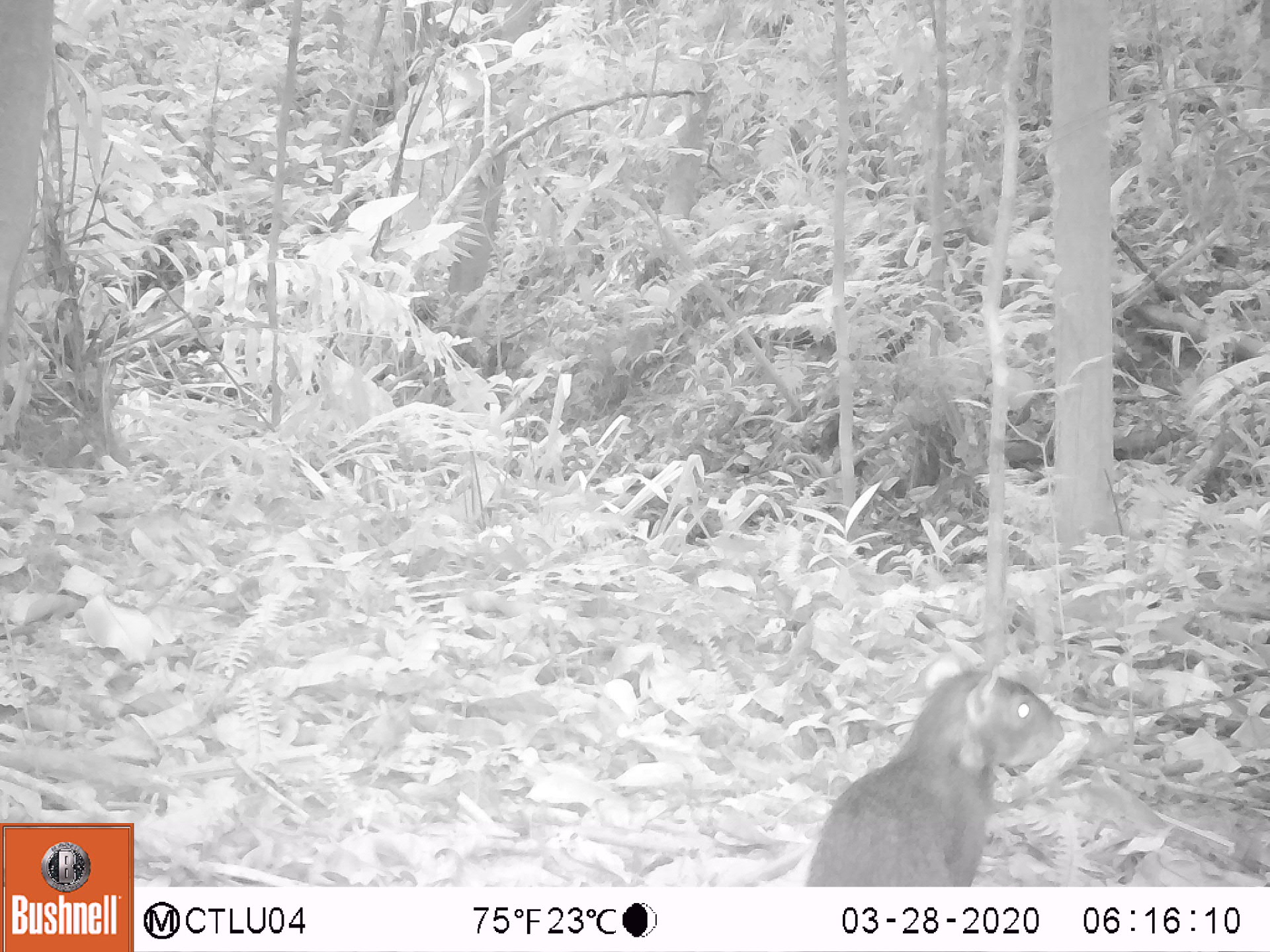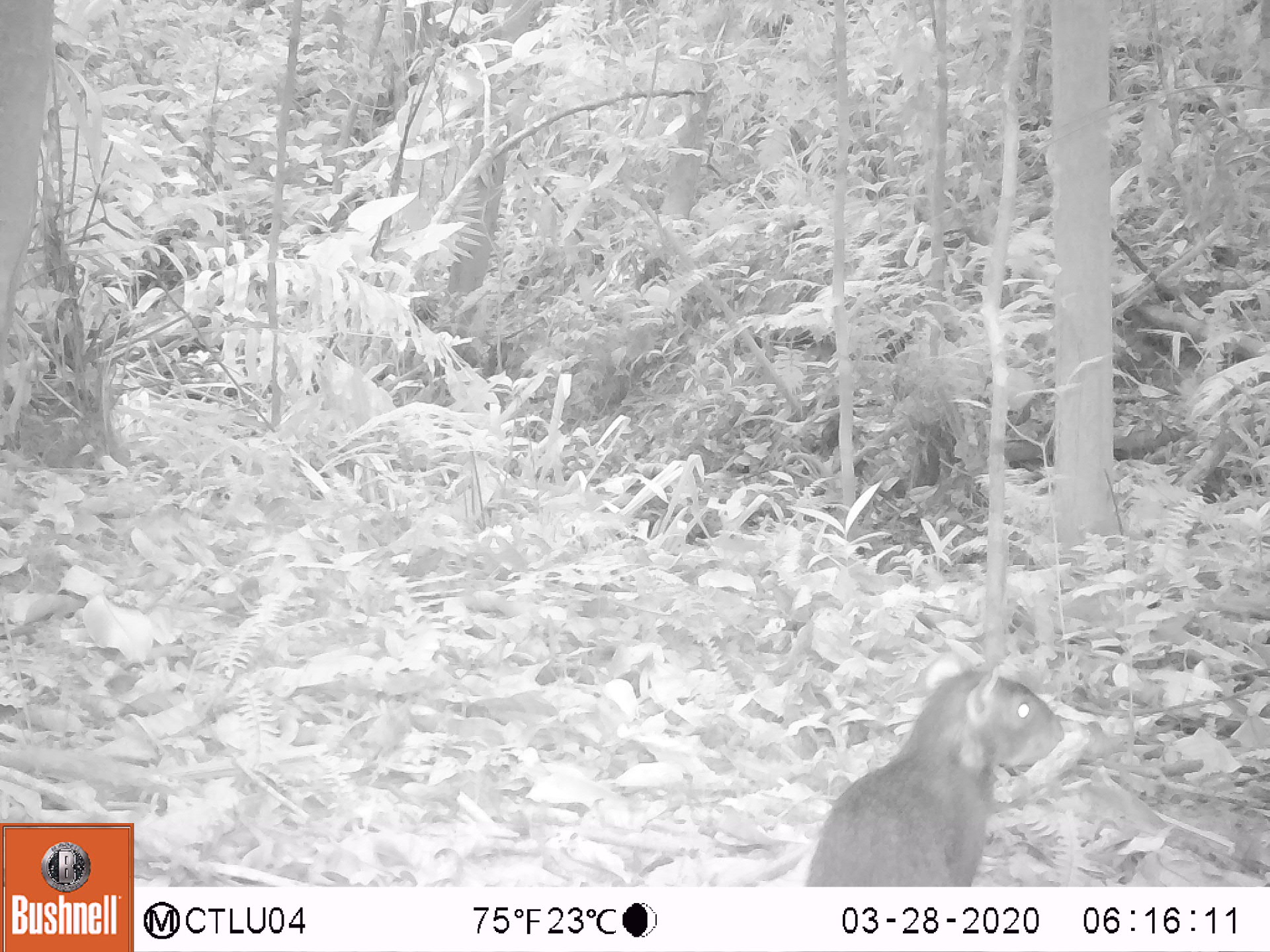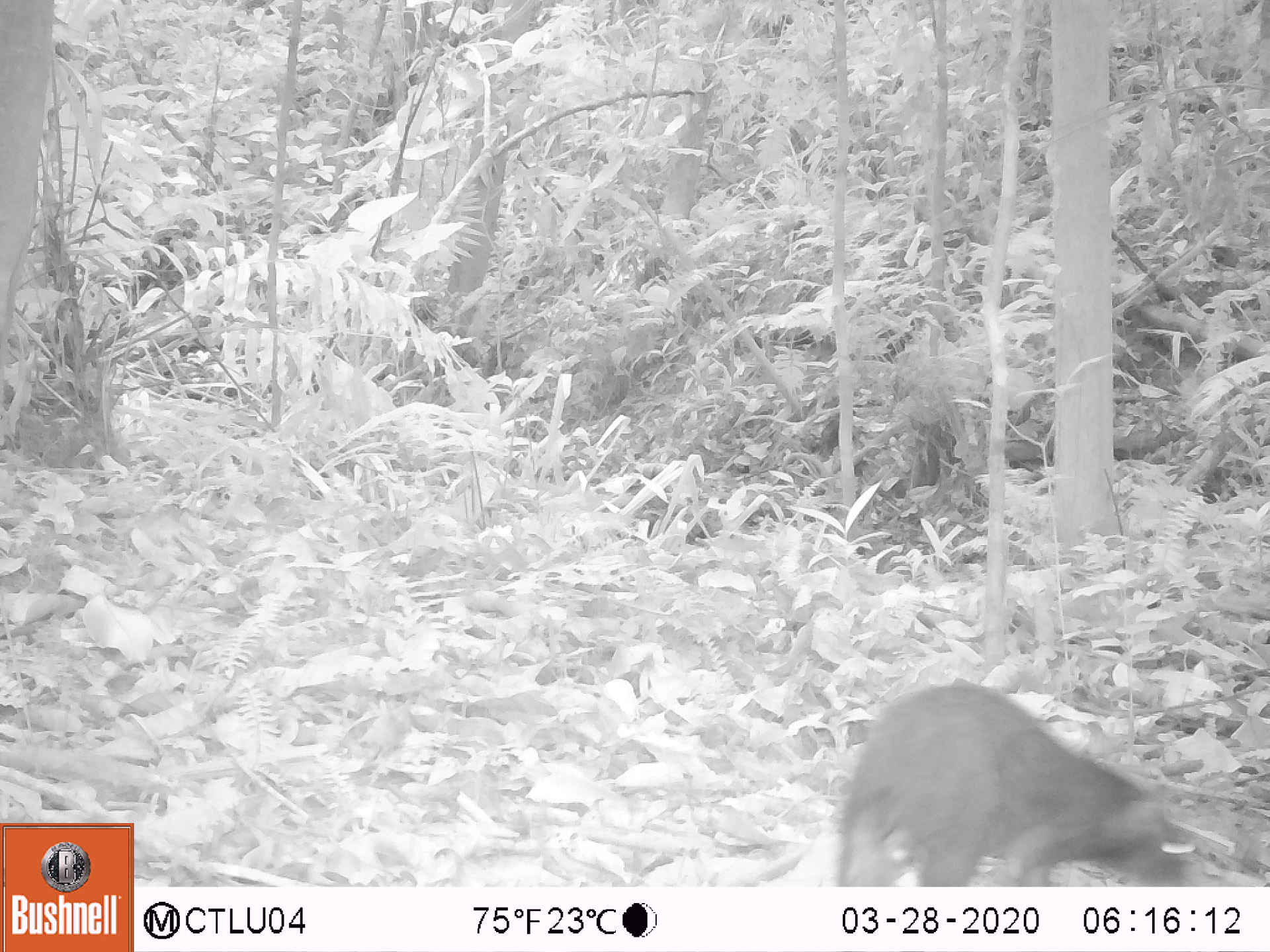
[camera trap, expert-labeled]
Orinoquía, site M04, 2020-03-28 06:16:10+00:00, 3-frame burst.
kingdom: Animalia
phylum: Chordata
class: Mammalia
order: Rodentia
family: Dasyproctidae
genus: Dasyprocta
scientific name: Dasyprocta fuliginosa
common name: black agouti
Black agouti (Dasyprocta fuliginosa).